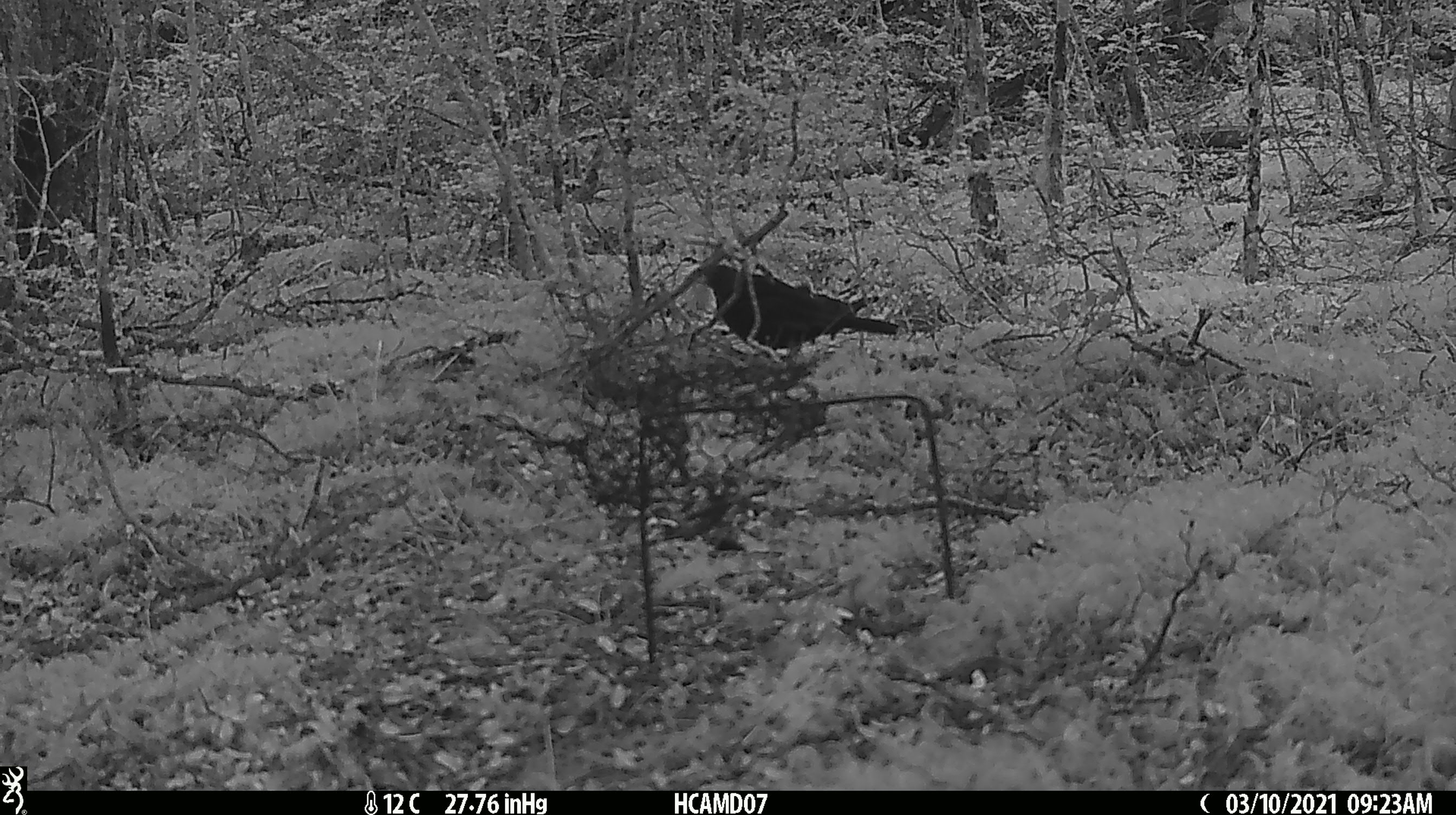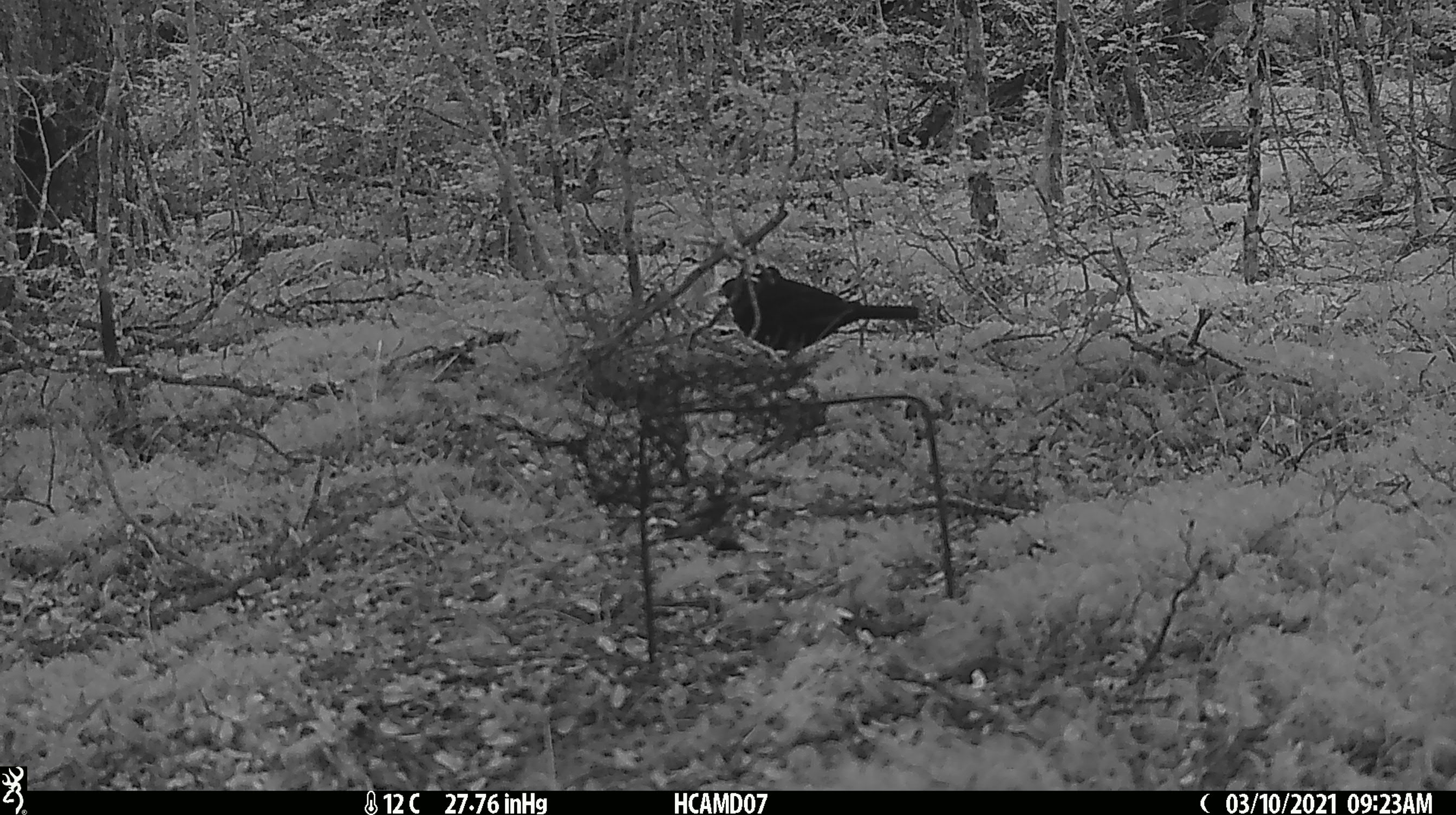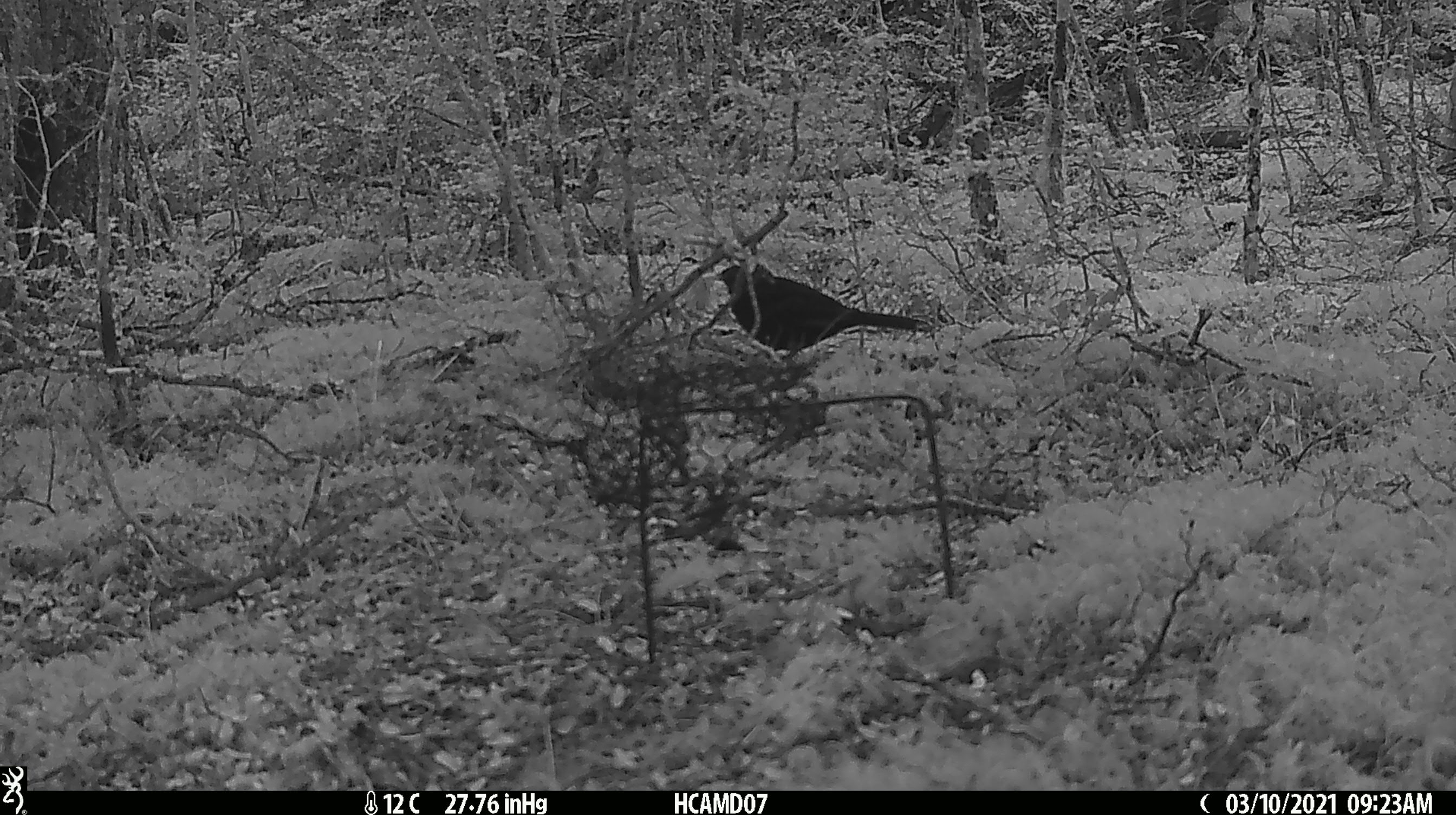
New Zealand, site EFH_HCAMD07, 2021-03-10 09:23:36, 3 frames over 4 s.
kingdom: Animalia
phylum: Chordata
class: Aves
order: Passeriformes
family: Turdidae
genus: Turdus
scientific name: Turdus merula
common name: eurasian blackbird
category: blackbird